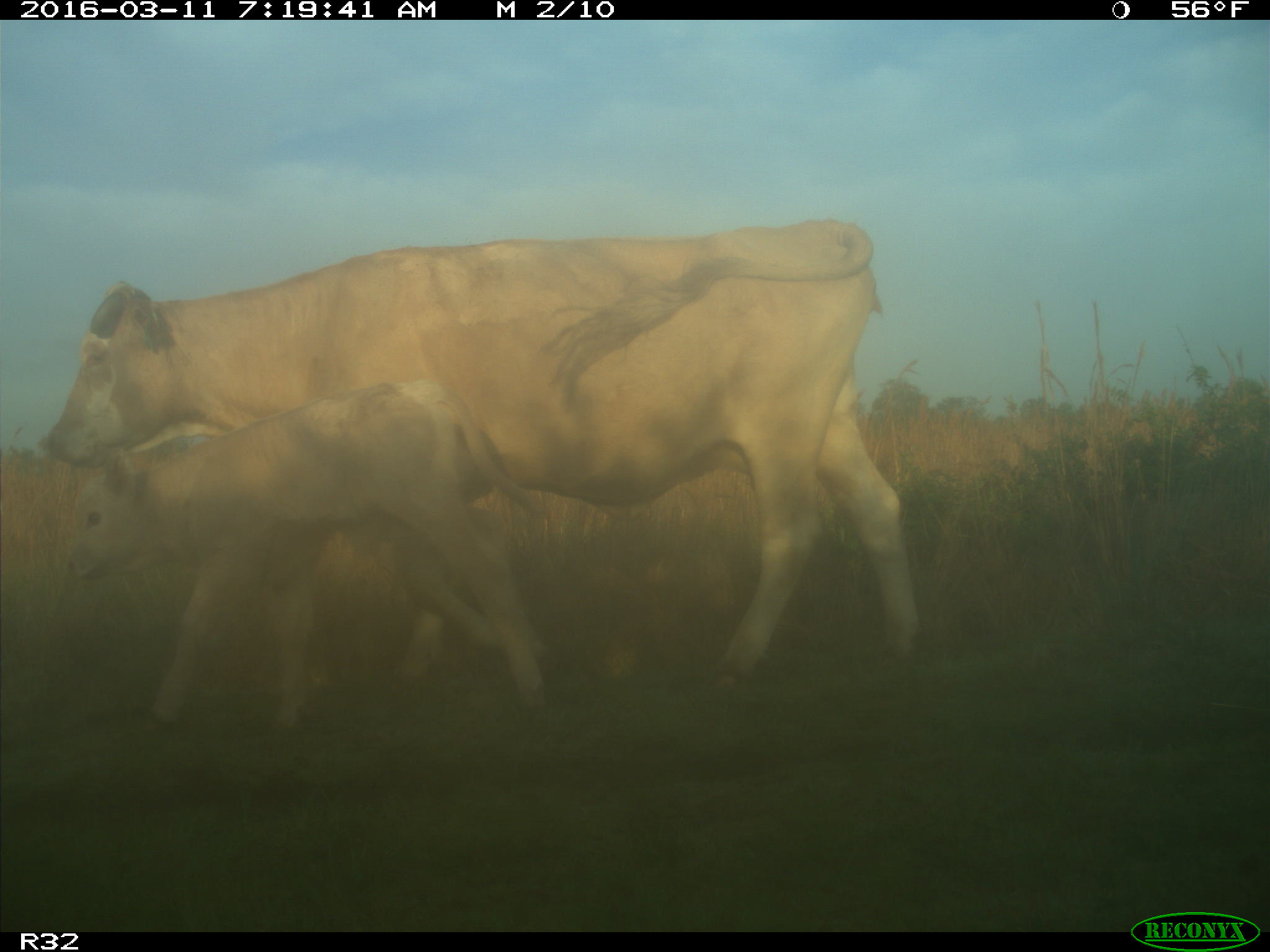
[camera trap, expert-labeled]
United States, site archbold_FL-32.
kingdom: Animalia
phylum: Chordata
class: Mammalia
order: Artiodactyla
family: Bovidae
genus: Bos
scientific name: Bos taurus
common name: domestic cow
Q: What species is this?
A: Bos taurus (domestic cow).